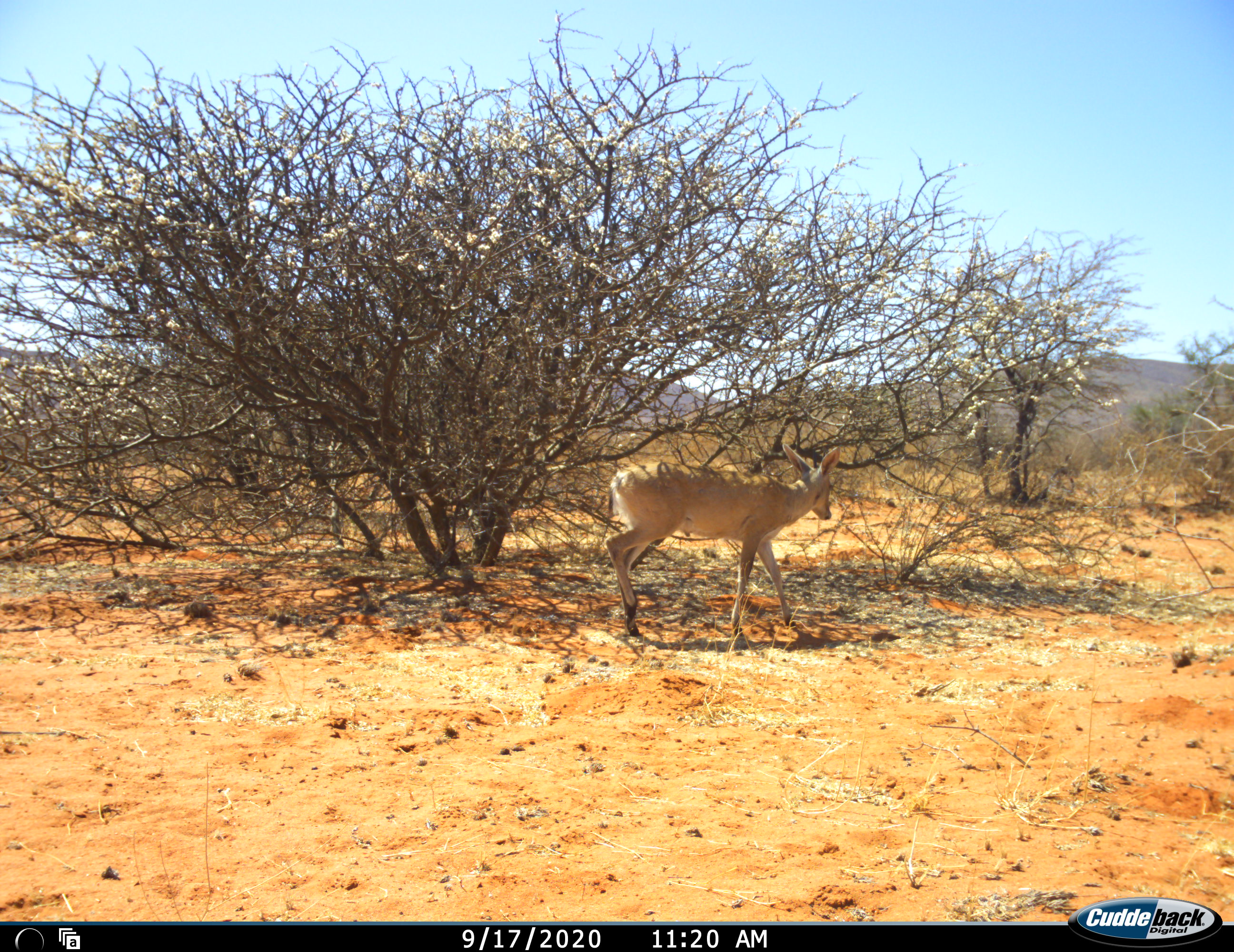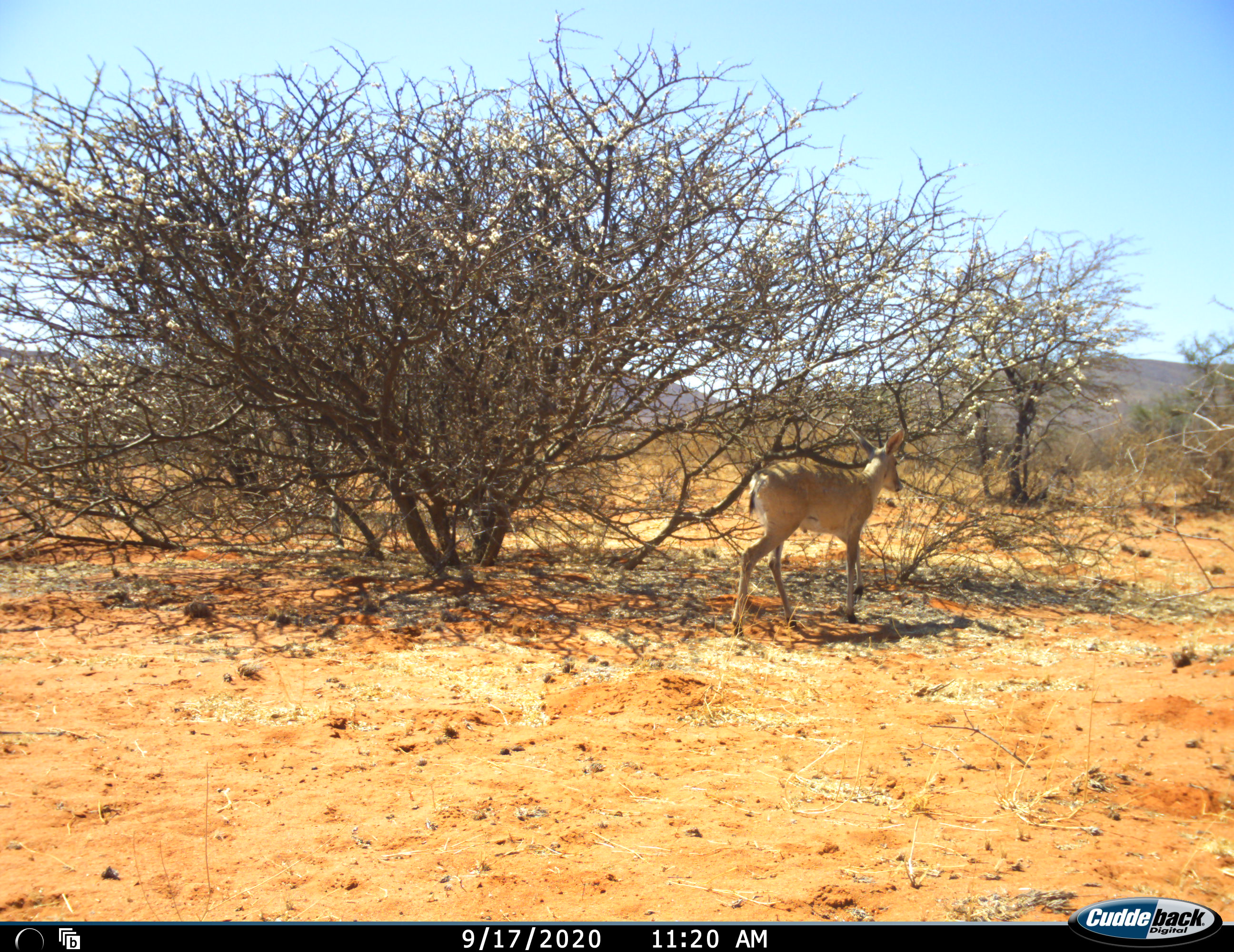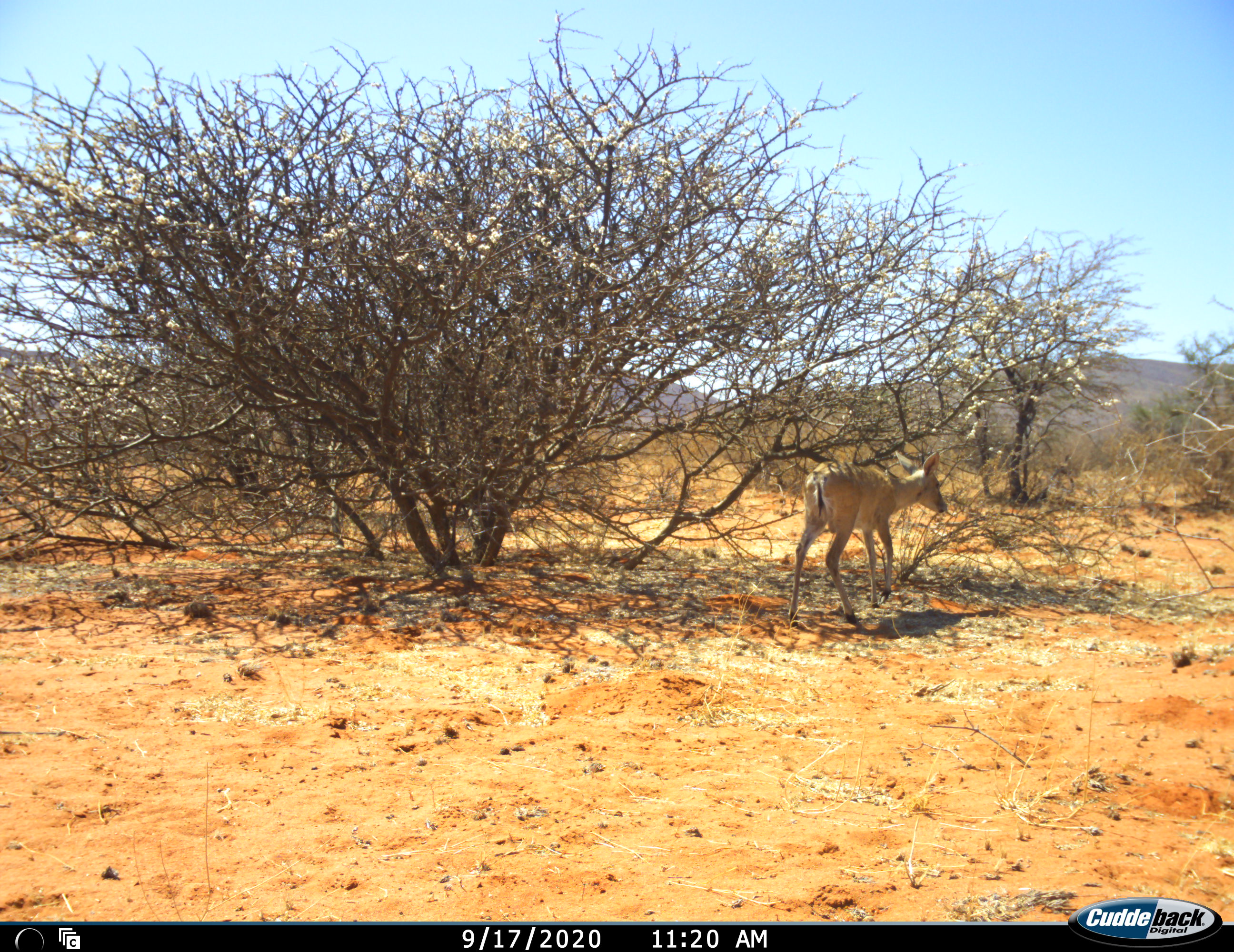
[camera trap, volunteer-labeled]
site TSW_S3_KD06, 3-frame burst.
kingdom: Animalia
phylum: Chordata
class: Mammalia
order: Artiodactyla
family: Bovidae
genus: Sylvicapra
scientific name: Sylvicapra grimmia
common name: common duiker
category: duikercommongrey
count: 1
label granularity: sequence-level